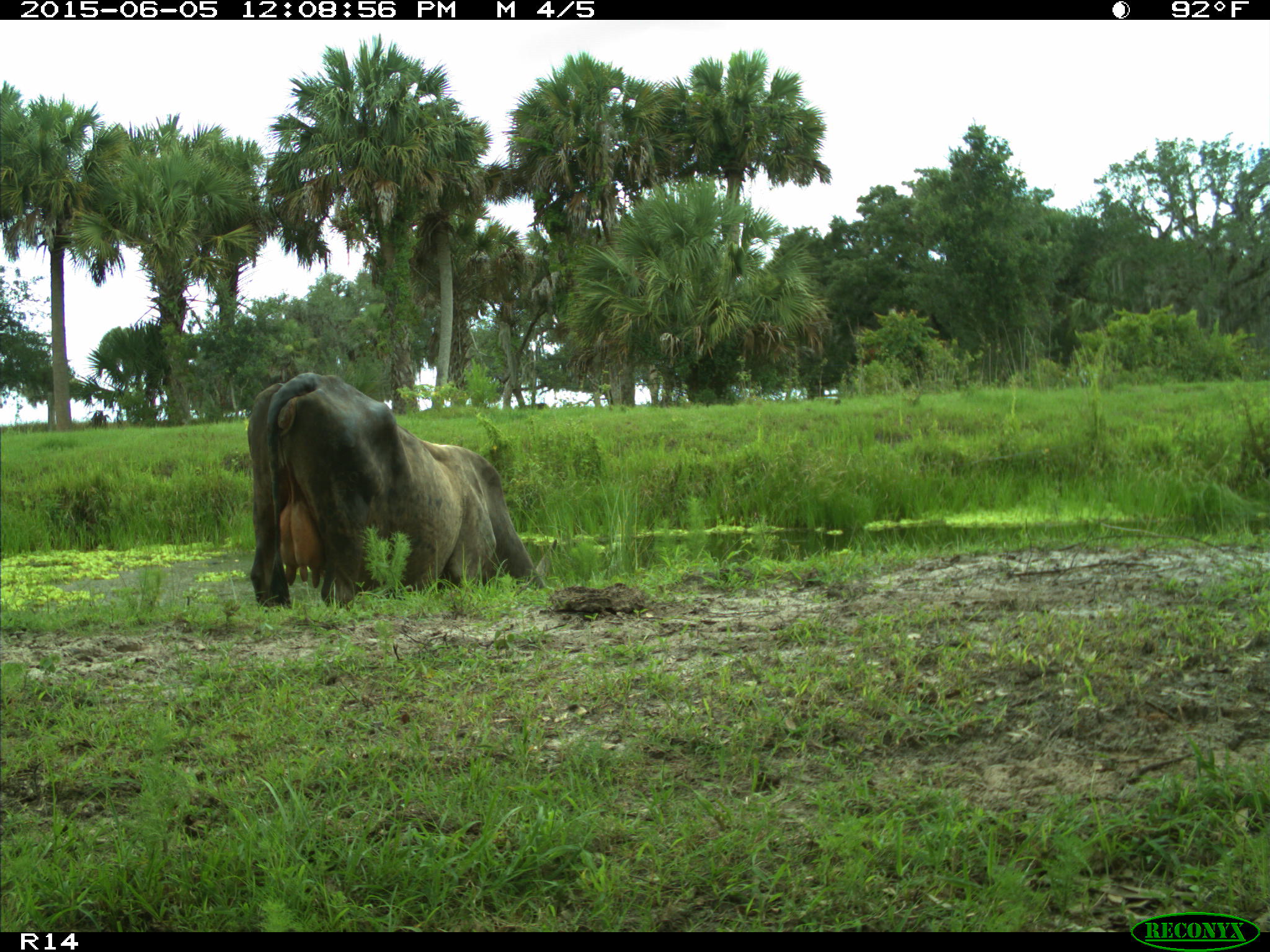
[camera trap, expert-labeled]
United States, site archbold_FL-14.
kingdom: Animalia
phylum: Chordata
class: Mammalia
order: Artiodactyla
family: Bovidae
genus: Bos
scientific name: Bos taurus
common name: domestic cow